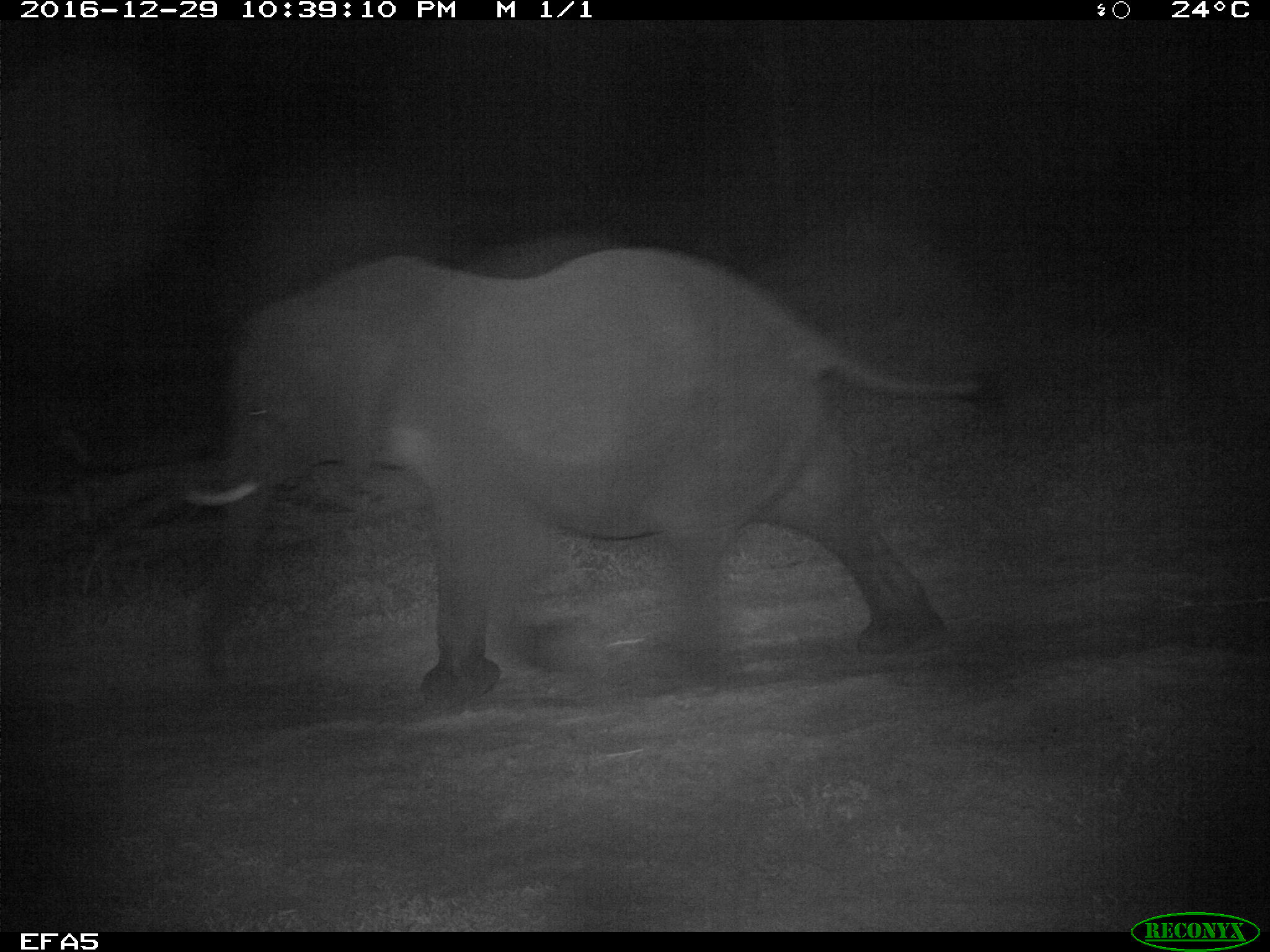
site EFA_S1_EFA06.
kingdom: Animalia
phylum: Chordata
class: Mammalia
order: Proboscidea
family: Elephantidae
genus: Loxodonta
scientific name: Loxodonta africana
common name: african bush elephant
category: elephant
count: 1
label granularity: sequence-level